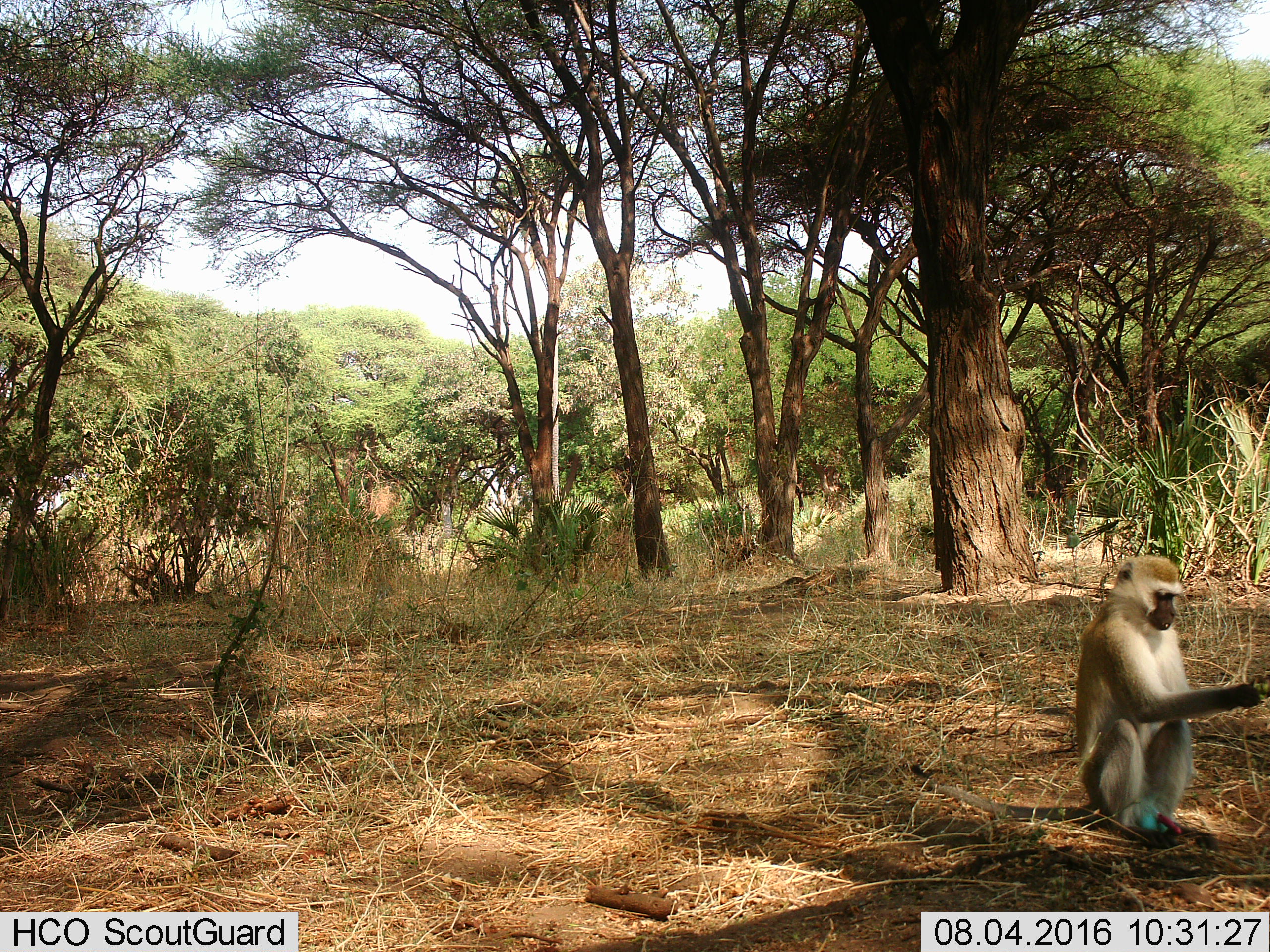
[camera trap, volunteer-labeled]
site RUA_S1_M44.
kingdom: Animalia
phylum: Chordata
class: Mammalia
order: Primates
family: Cercopithecidae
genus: Chlorocebus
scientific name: Chlorocebus pygerythrus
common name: vervet monkey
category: monkeyvervet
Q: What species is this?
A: Monkeyvervet (vervet monkey) (Chlorocebus pygerythrus).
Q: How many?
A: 1.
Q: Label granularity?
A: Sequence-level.